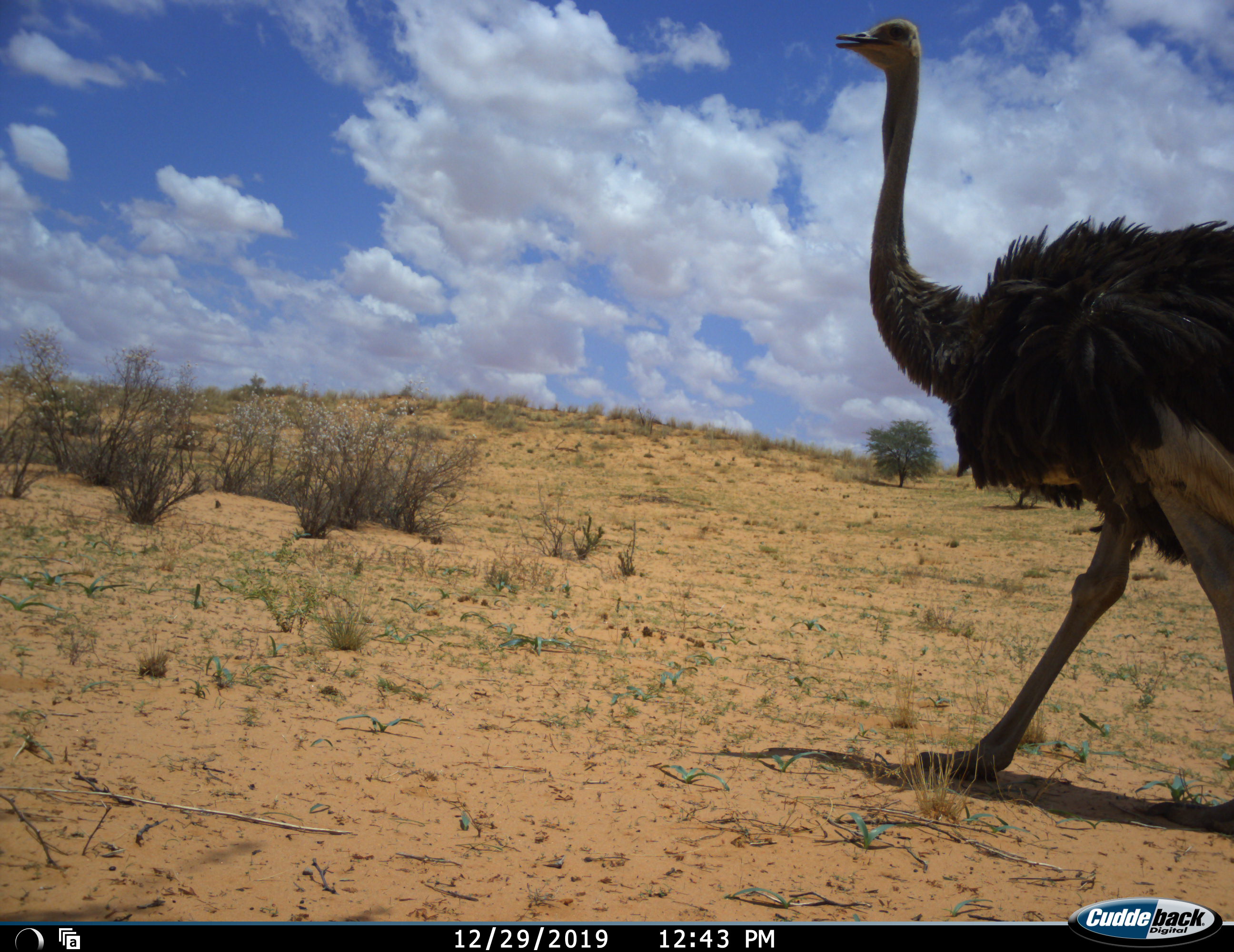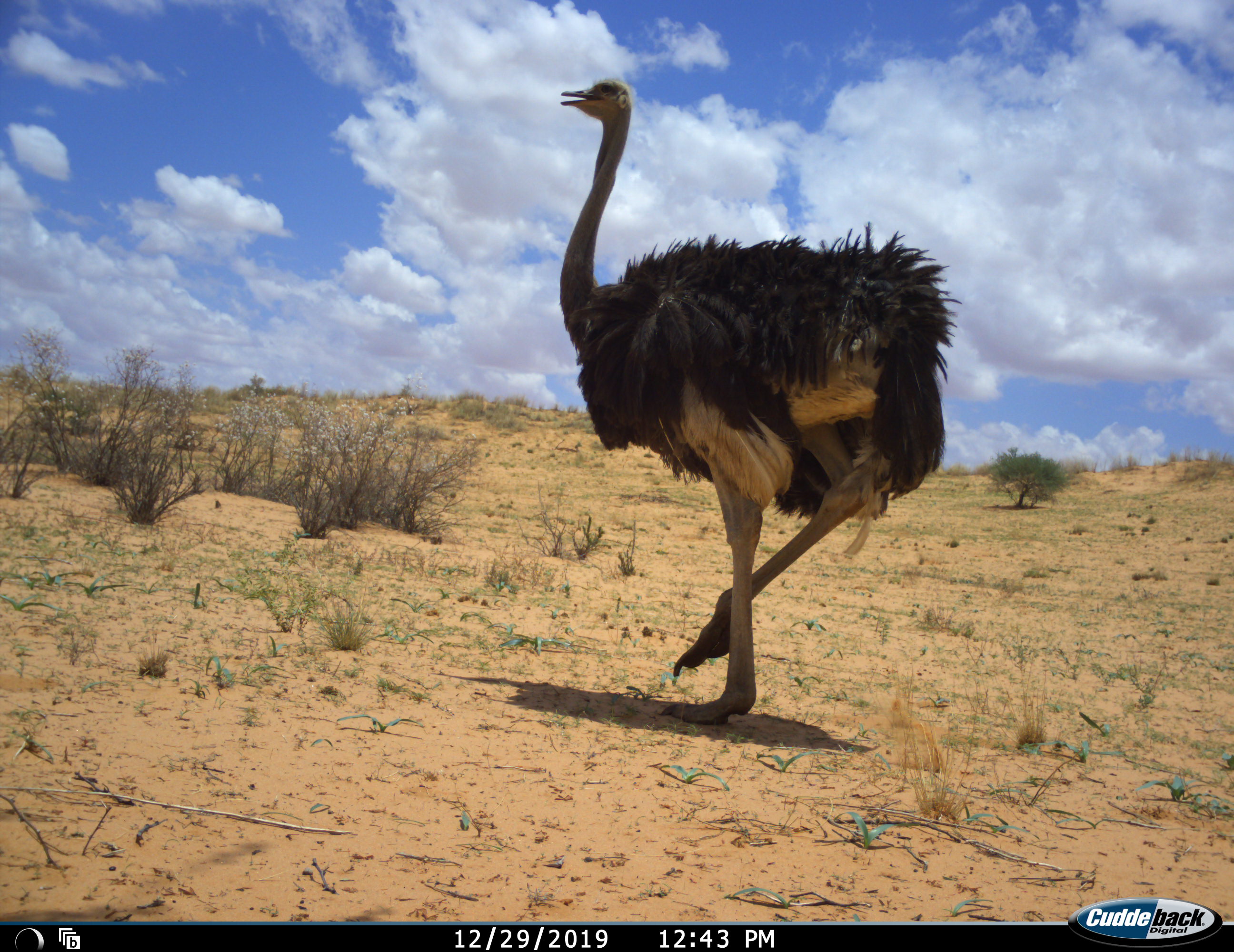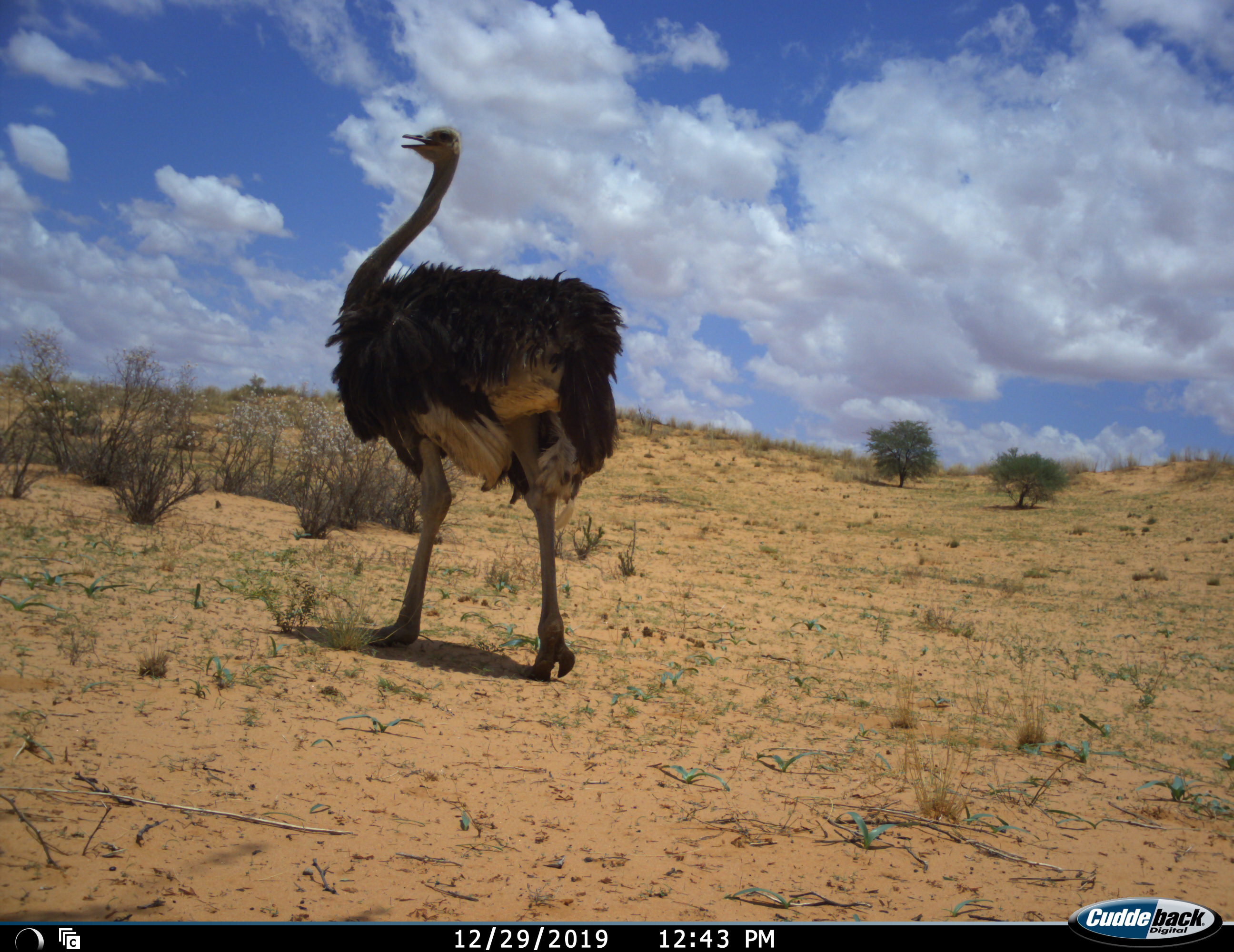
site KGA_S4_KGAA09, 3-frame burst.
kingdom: Animalia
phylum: Chordata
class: Aves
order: Struthioniformes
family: Struthionidae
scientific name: Struthionidae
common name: ostrich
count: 1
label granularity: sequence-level